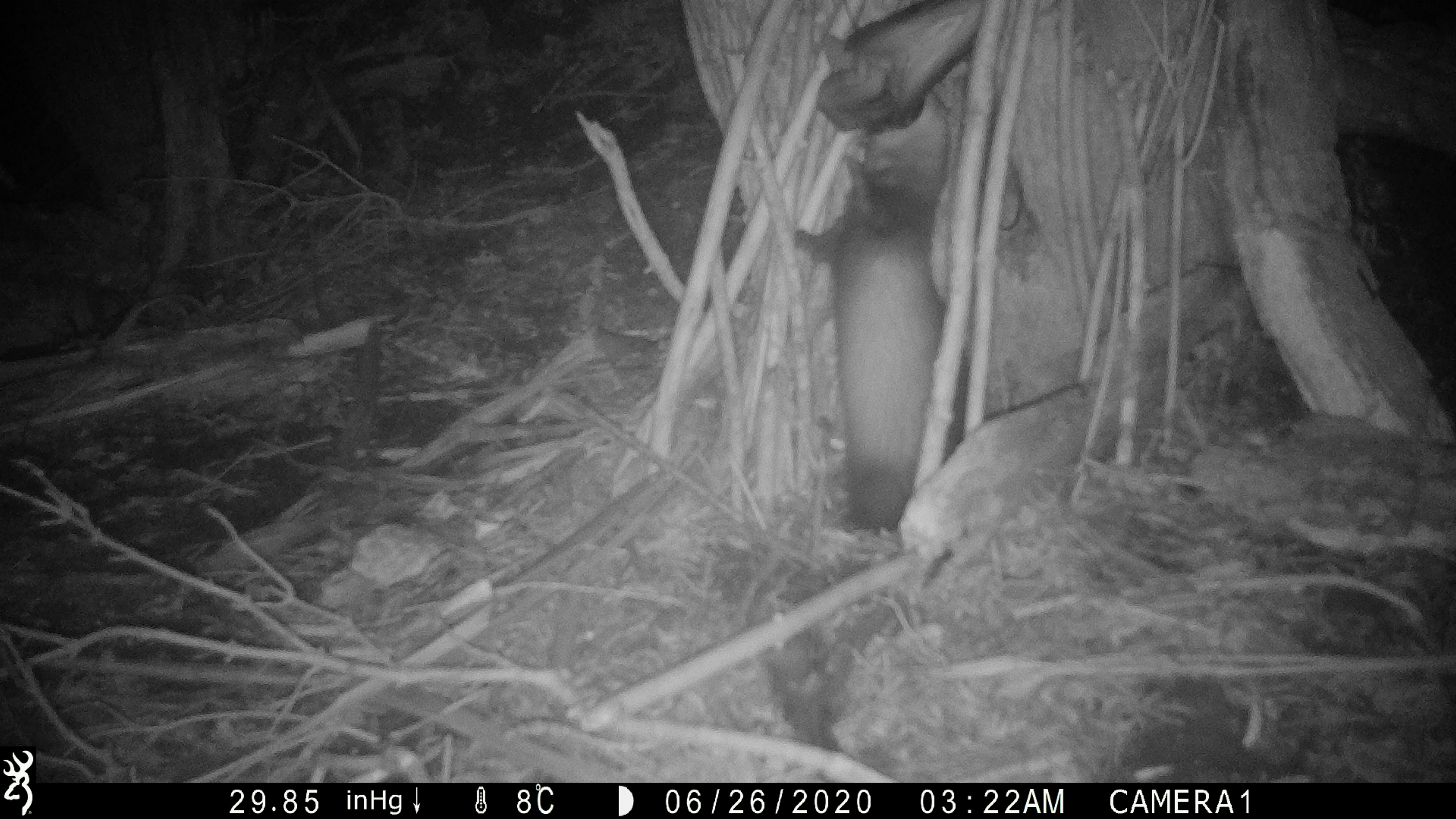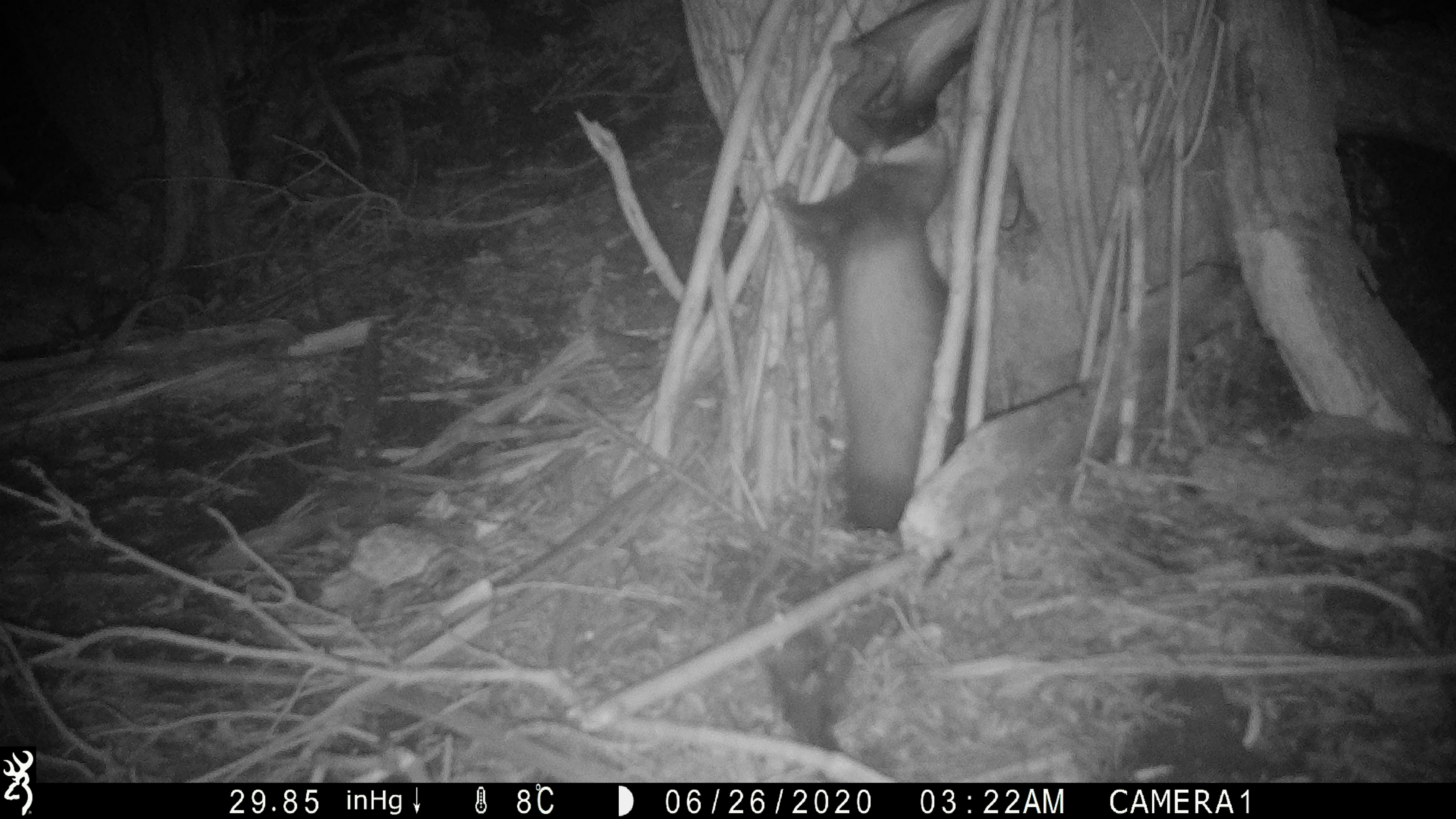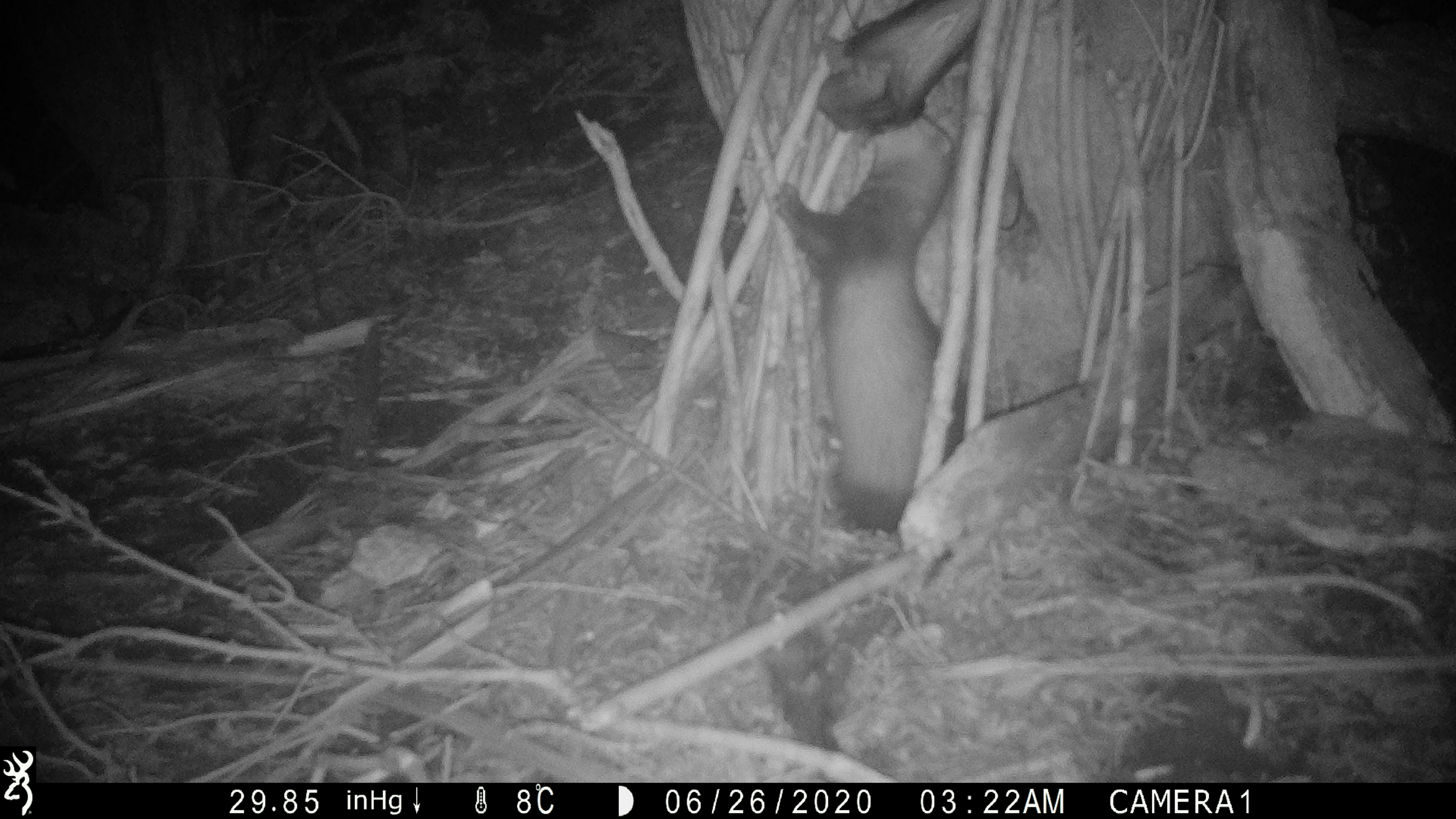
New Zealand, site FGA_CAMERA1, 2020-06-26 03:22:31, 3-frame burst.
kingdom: Animalia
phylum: Chordata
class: Mammalia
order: Carnivora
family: Mustelidae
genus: Mustela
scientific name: Mustela furo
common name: ferret